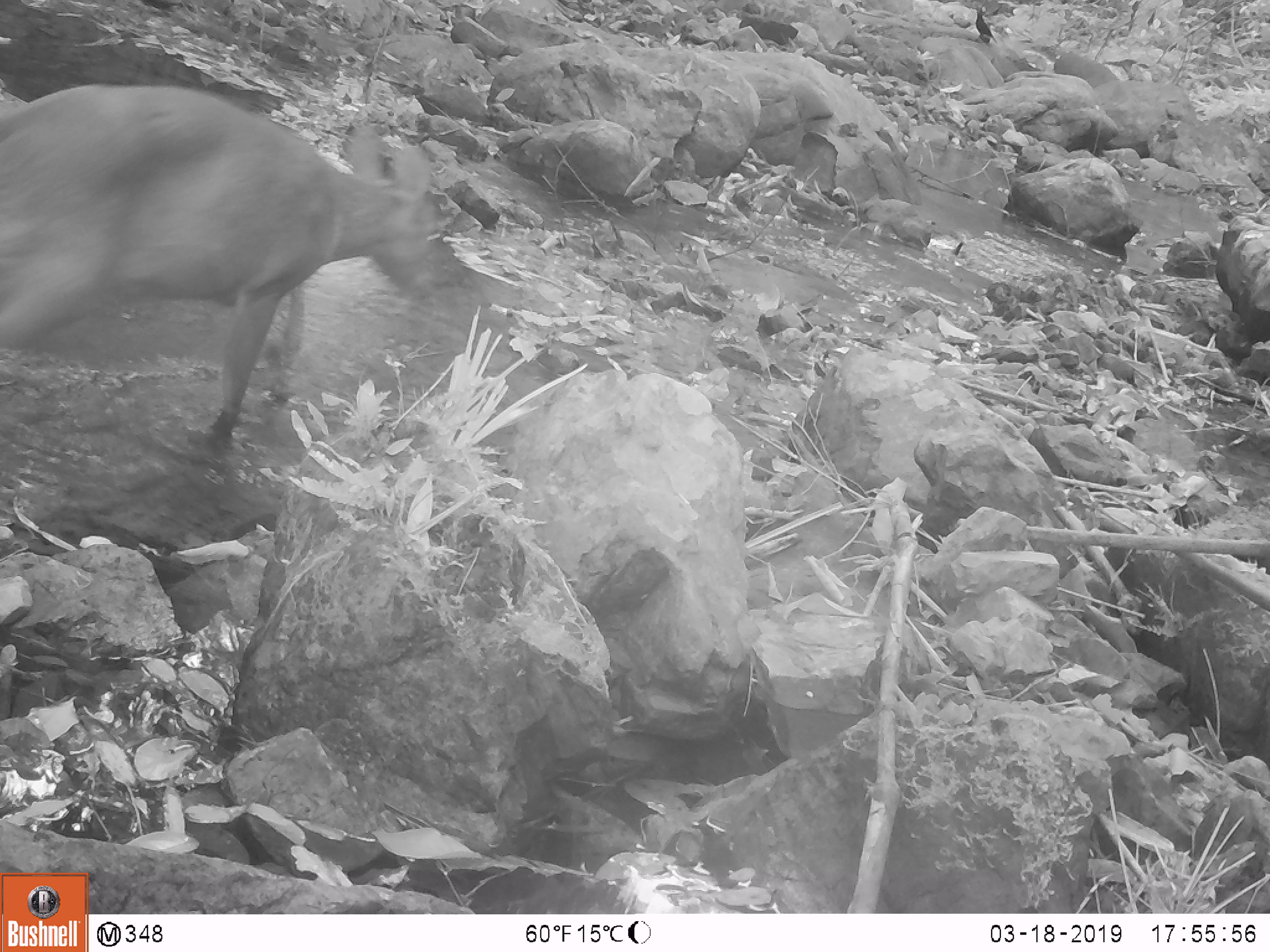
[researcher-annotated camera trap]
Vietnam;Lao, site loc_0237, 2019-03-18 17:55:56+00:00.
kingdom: Animalia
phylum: Chordata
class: Mammalia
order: Artiodactyla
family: Cervidae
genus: Muntiacus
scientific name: Muntiacus vuquangensis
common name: large-antlered muntjac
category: large antlered muntjac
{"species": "large antlered muntjac (large-antlered muntjac) (Muntiacus vuquangensis)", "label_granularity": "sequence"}